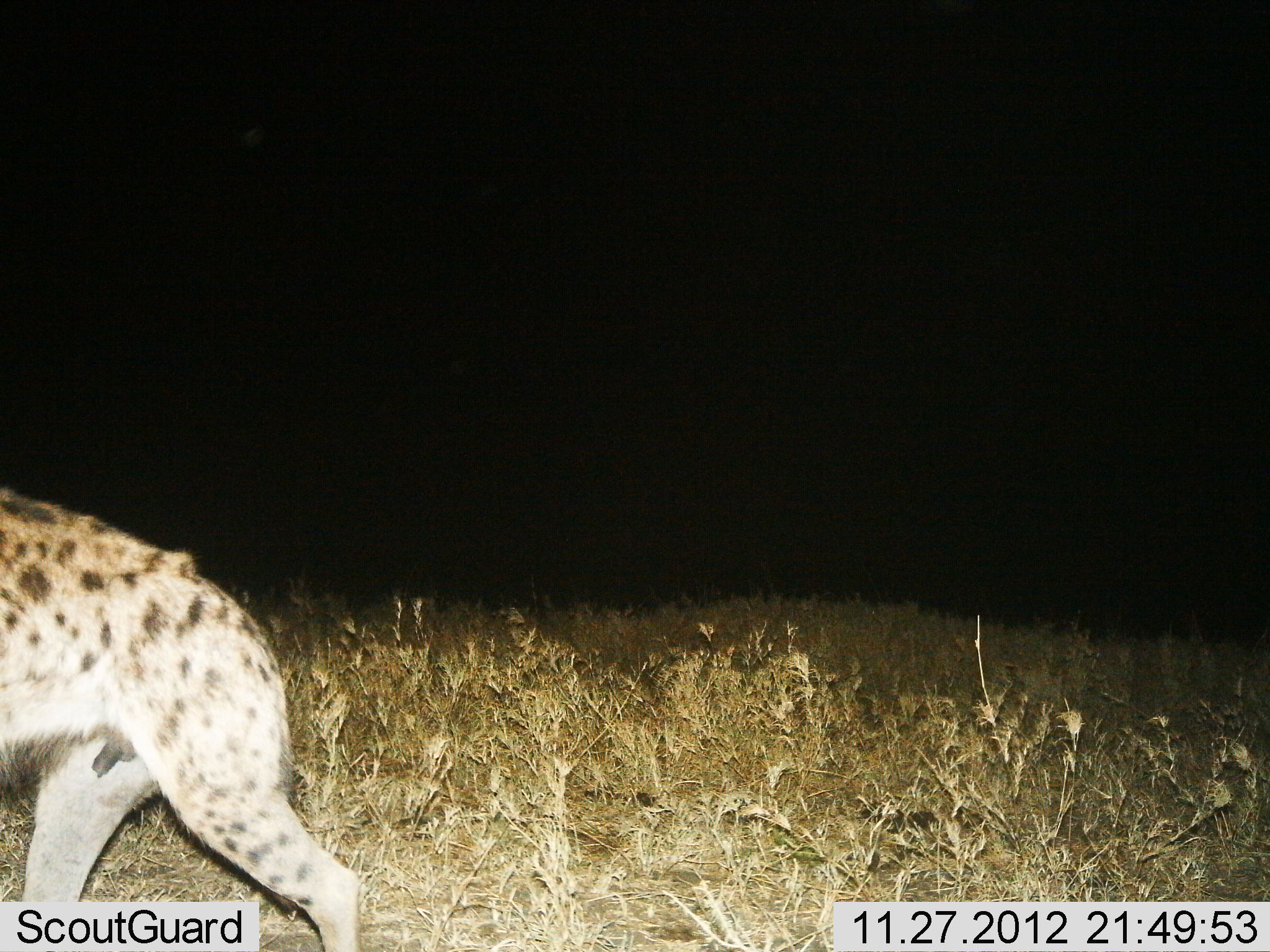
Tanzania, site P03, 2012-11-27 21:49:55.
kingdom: Animalia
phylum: Chordata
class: Mammalia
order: Carnivora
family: Hyaenidae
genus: Crocuta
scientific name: Crocuta crocuta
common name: spotted hyena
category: hyenaspotted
Hyenaspotted (spotted hyena) (Crocuta crocuta), count 1. Behavior (volunteer vote fractions): standing 0%, resting 0%, moving 100%, interacting 0%. Young present (vote fraction): 0%. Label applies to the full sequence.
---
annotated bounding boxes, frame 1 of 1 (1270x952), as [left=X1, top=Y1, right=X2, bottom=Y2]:
animal: [left=0, top=488, right=369, bottom=952]